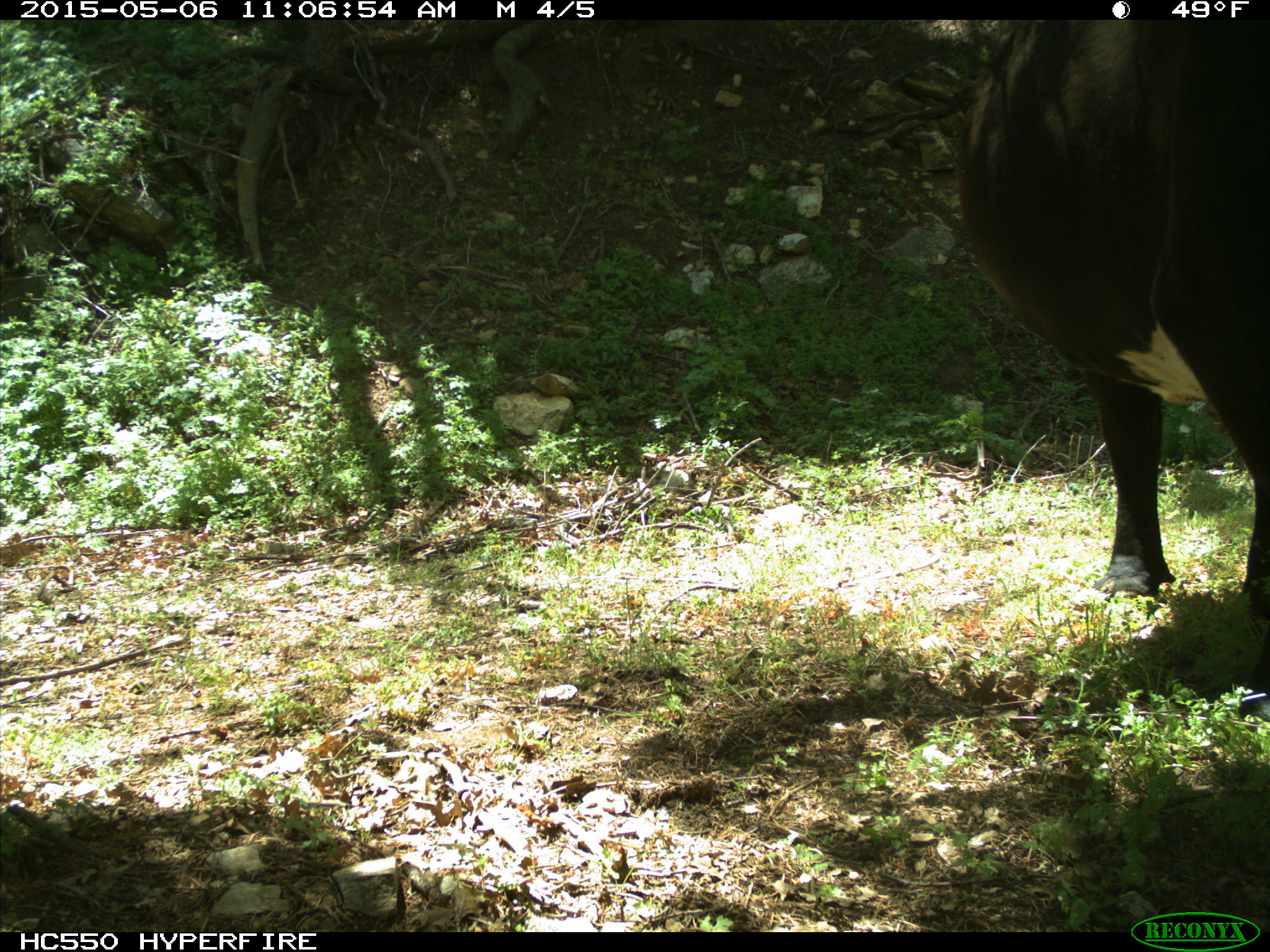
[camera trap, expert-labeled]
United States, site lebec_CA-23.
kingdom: Animalia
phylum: Chordata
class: Mammalia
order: Artiodactyla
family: Bovidae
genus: Bos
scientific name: Bos taurus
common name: domestic cow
Bos taurus (domestic cow).